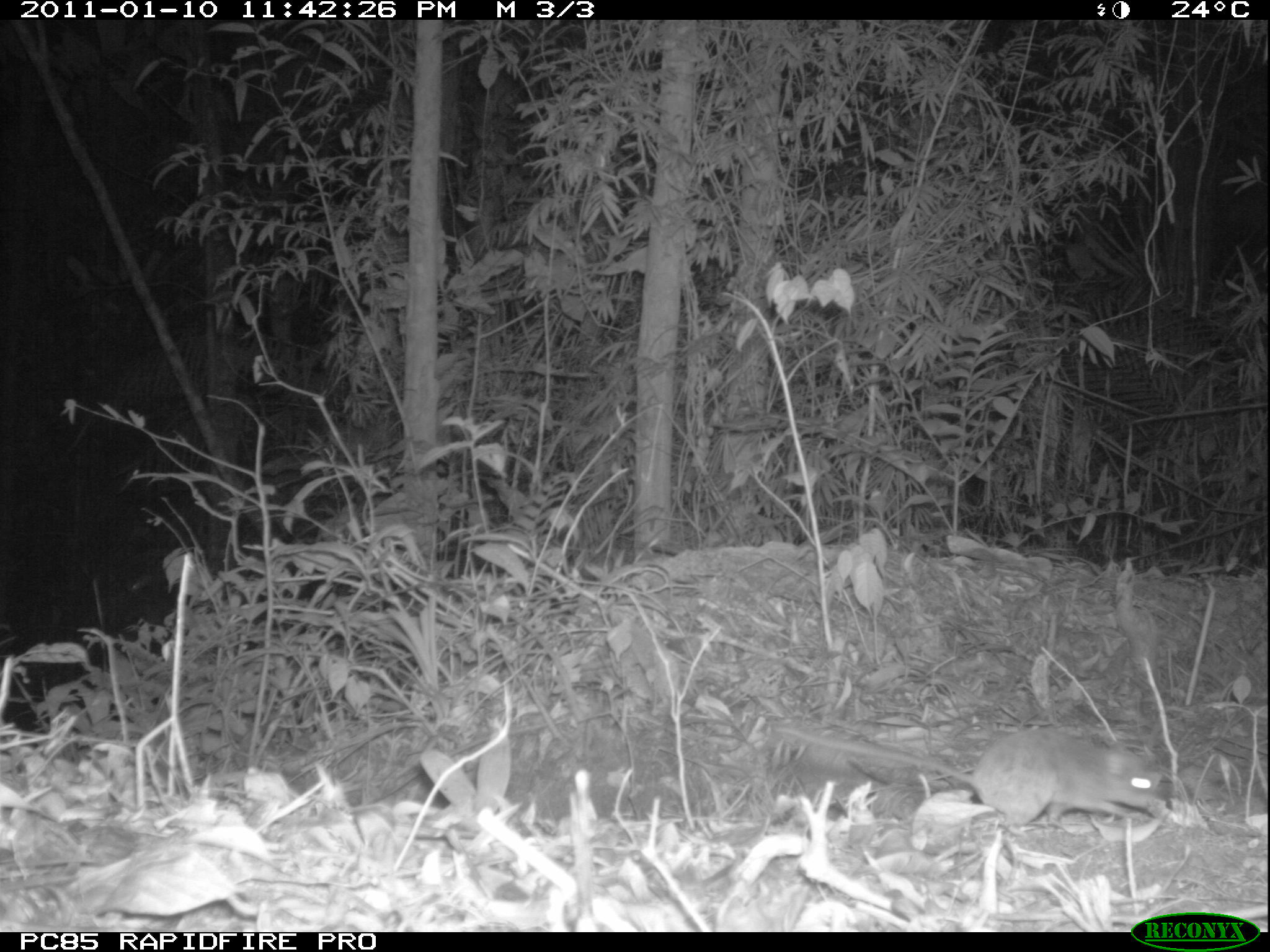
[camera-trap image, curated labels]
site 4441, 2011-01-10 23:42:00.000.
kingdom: Animalia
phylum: Chordata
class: Mammalia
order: Rodentia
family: Nesomyidae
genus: Eliurus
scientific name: Eliurus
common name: eliurus rat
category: eliurus spp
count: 1